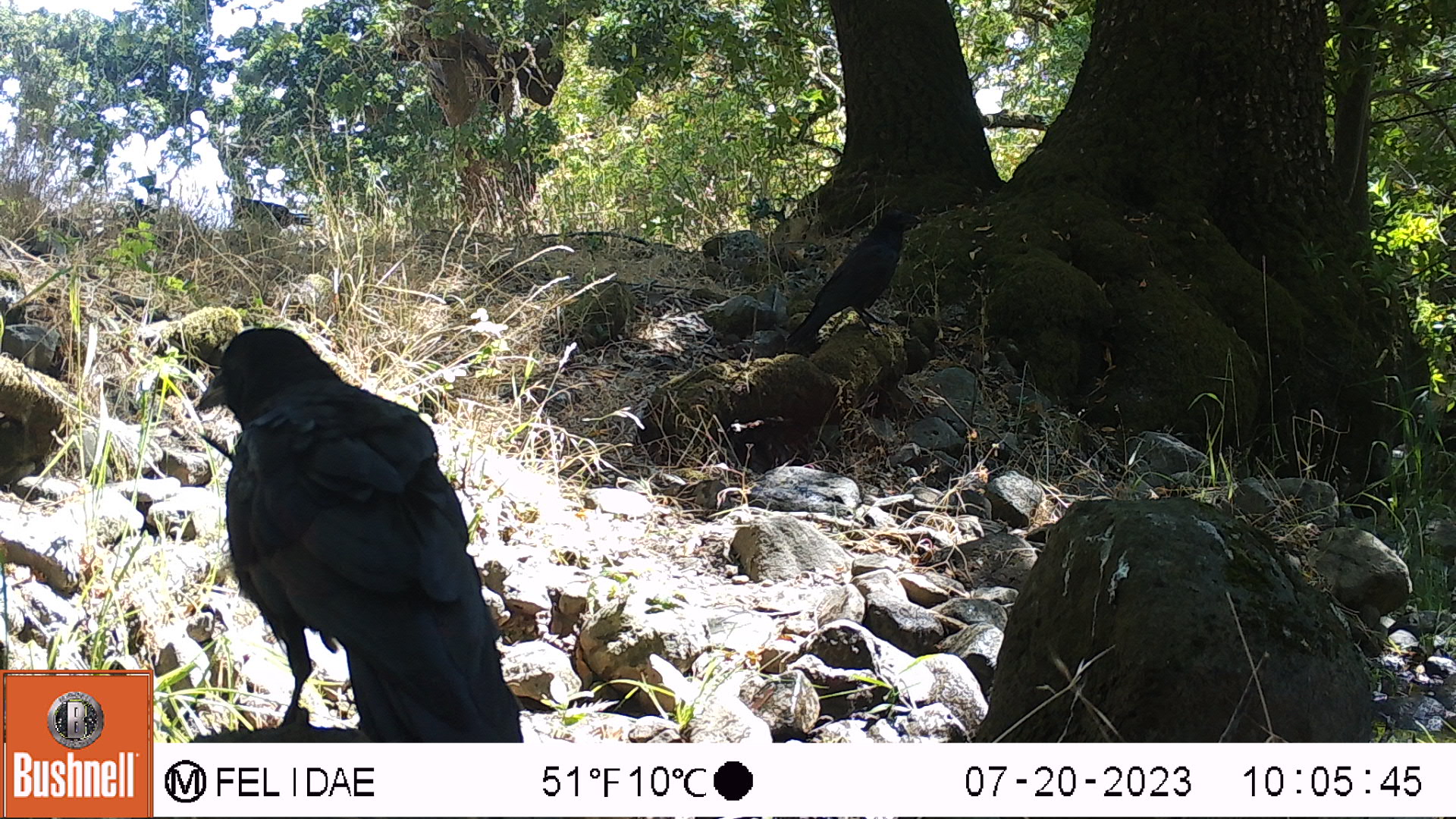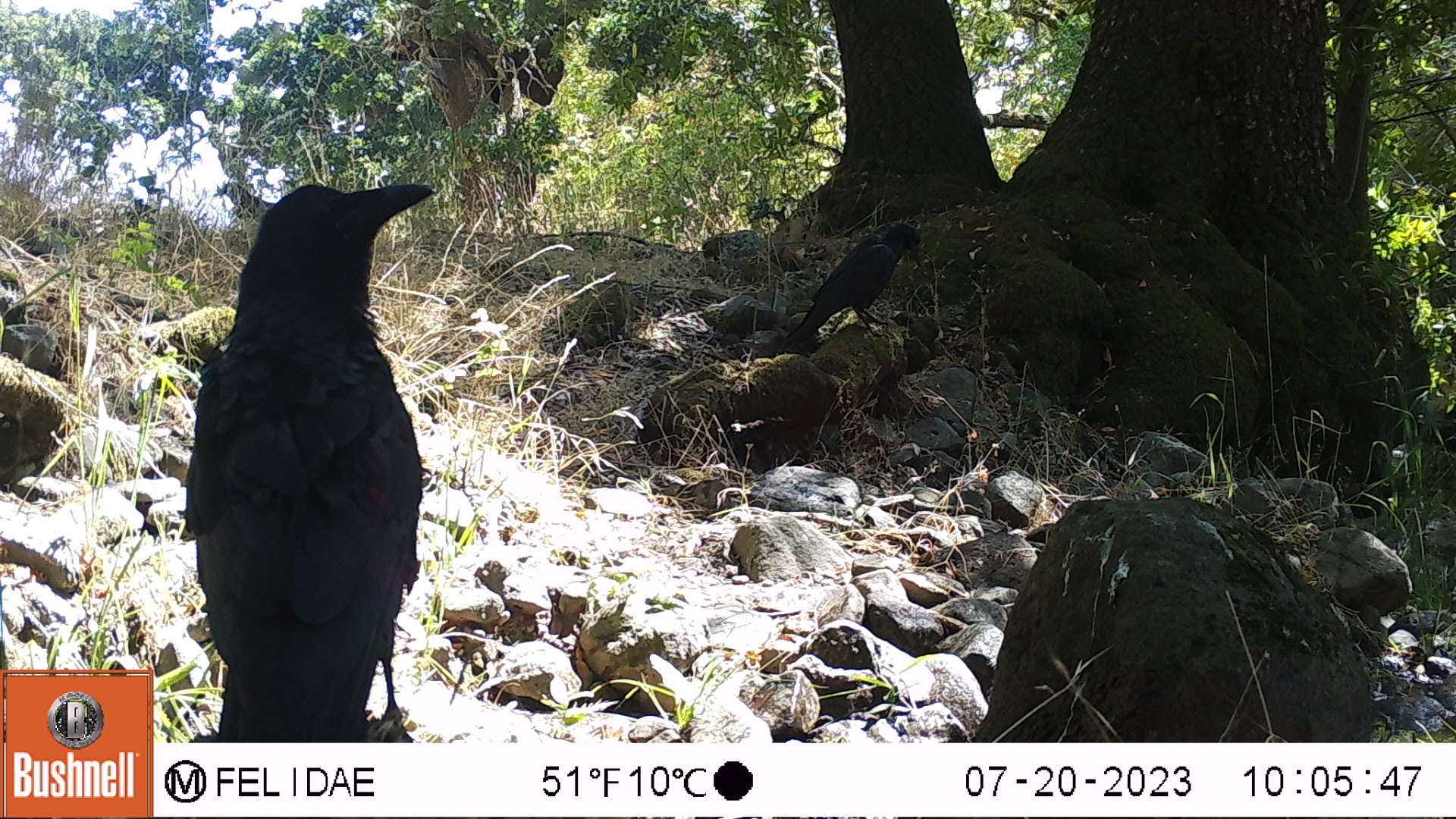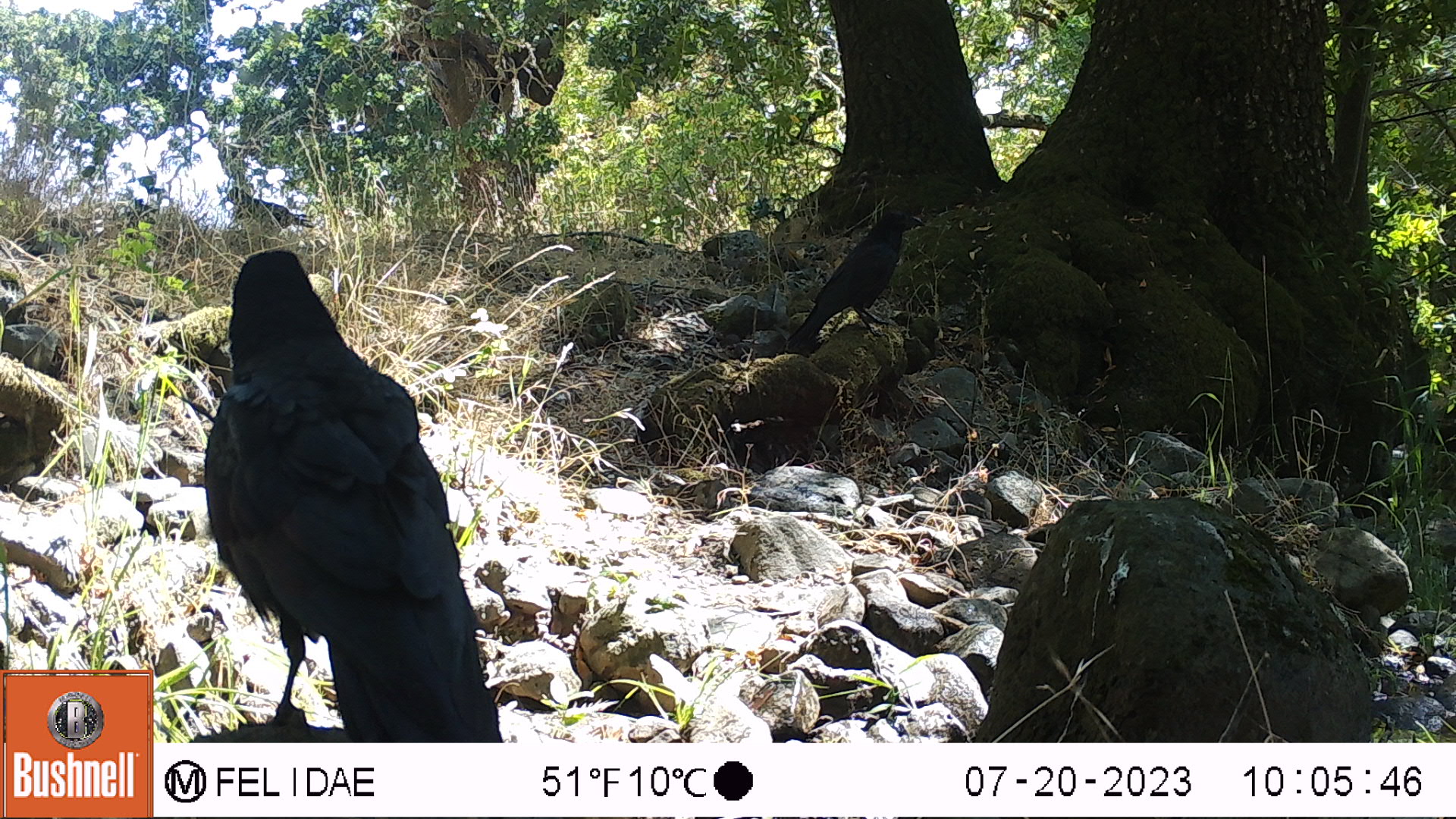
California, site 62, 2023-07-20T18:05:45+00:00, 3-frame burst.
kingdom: Animalia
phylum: Chordata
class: Aves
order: Passeriformes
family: Corvidae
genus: Corvus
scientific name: Corvus brachyrhynchos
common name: american crow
American crow (Corvus brachyrhynchos).